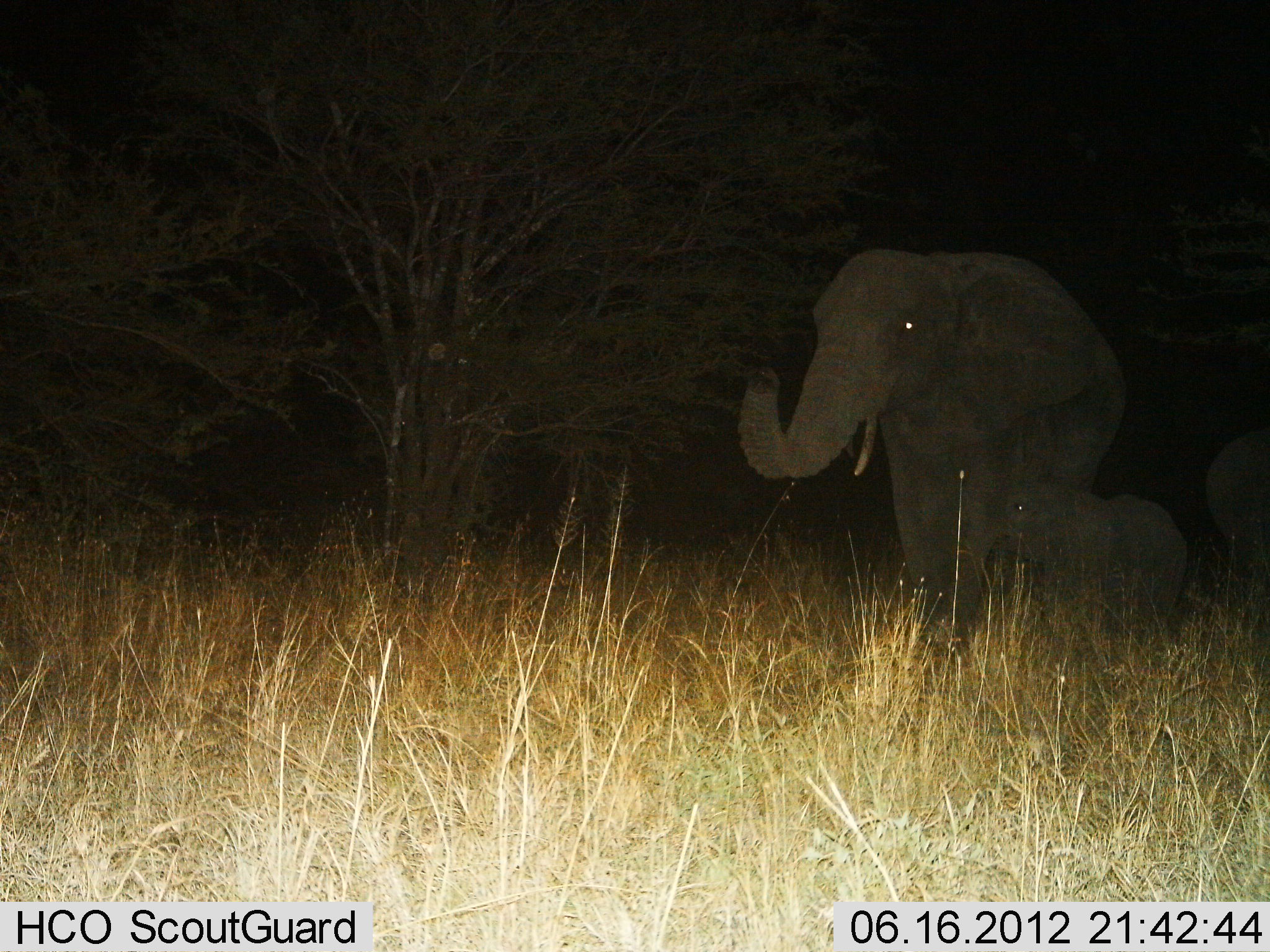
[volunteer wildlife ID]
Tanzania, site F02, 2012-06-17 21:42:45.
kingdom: Animalia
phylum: Chordata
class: Mammalia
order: Proboscidea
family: Elephantidae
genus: Loxodonta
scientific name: Loxodonta africana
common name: african bush elephant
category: elephant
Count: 3.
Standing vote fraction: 70%.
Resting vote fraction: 0%.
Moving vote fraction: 20%.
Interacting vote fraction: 10%.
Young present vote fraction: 90%.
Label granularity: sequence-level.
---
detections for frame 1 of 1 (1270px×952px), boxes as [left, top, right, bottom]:
animal: [737, 247, 1126, 661]; [986, 478, 1190, 667]; [1205, 426, 1270, 613]